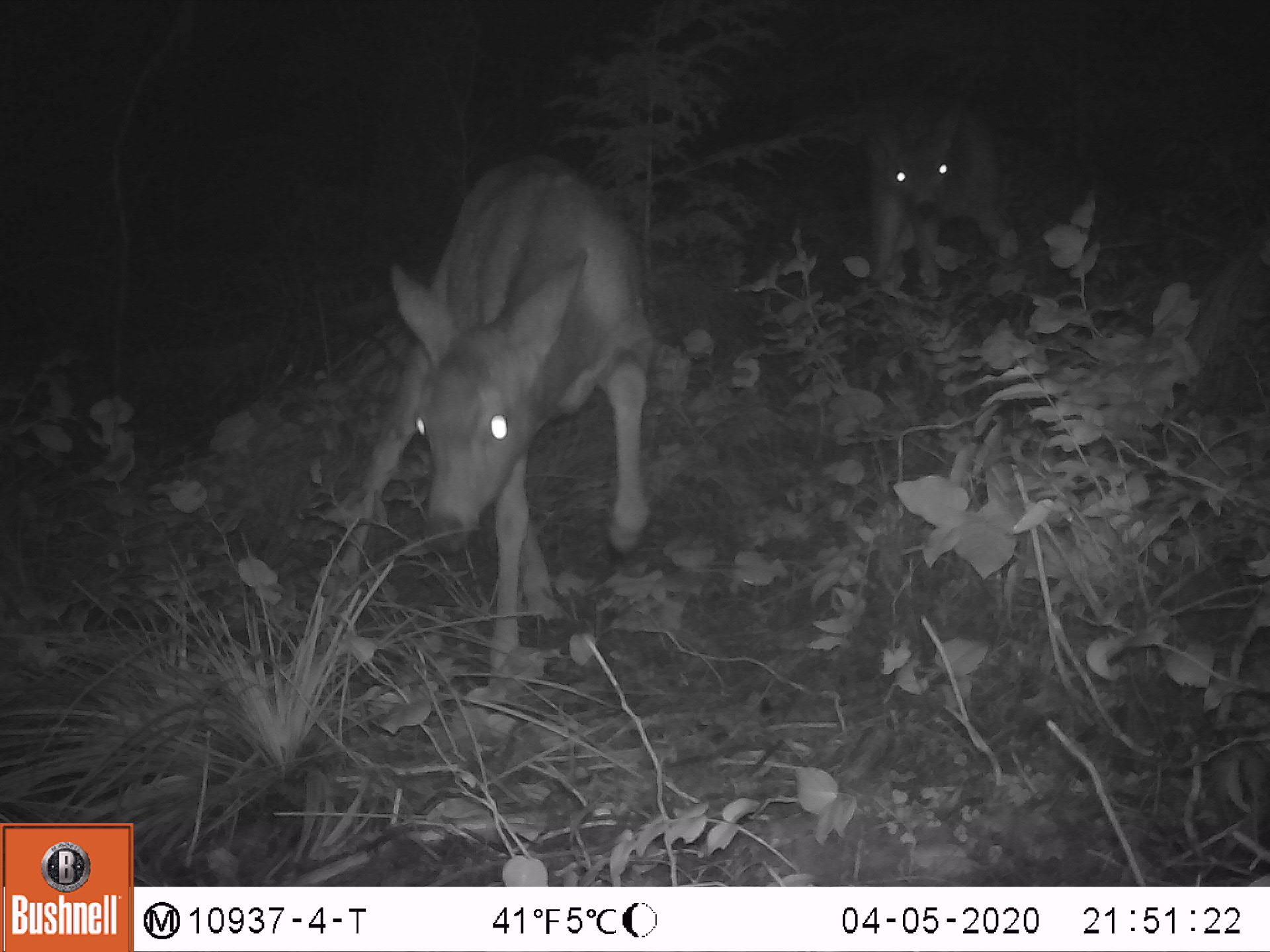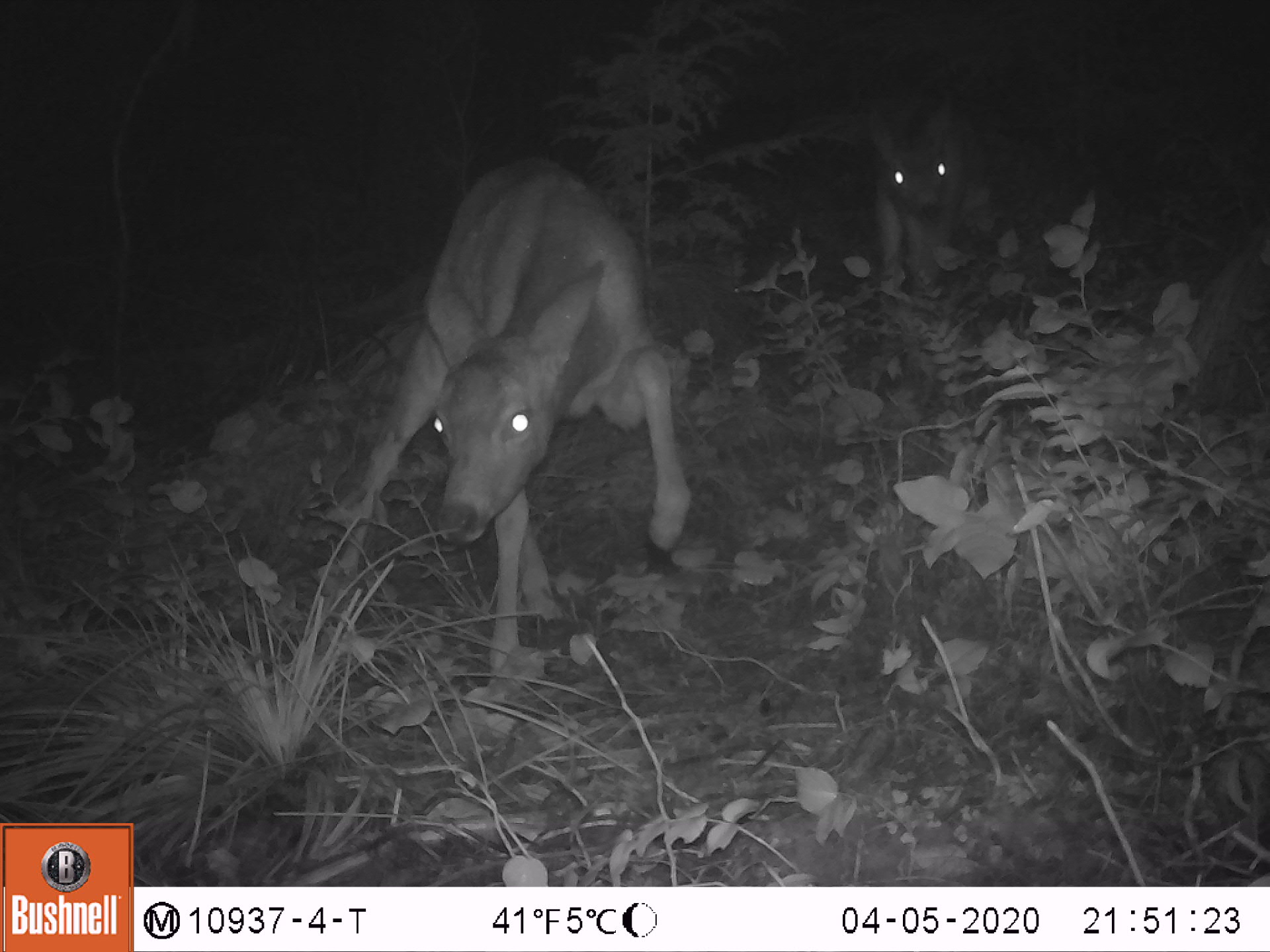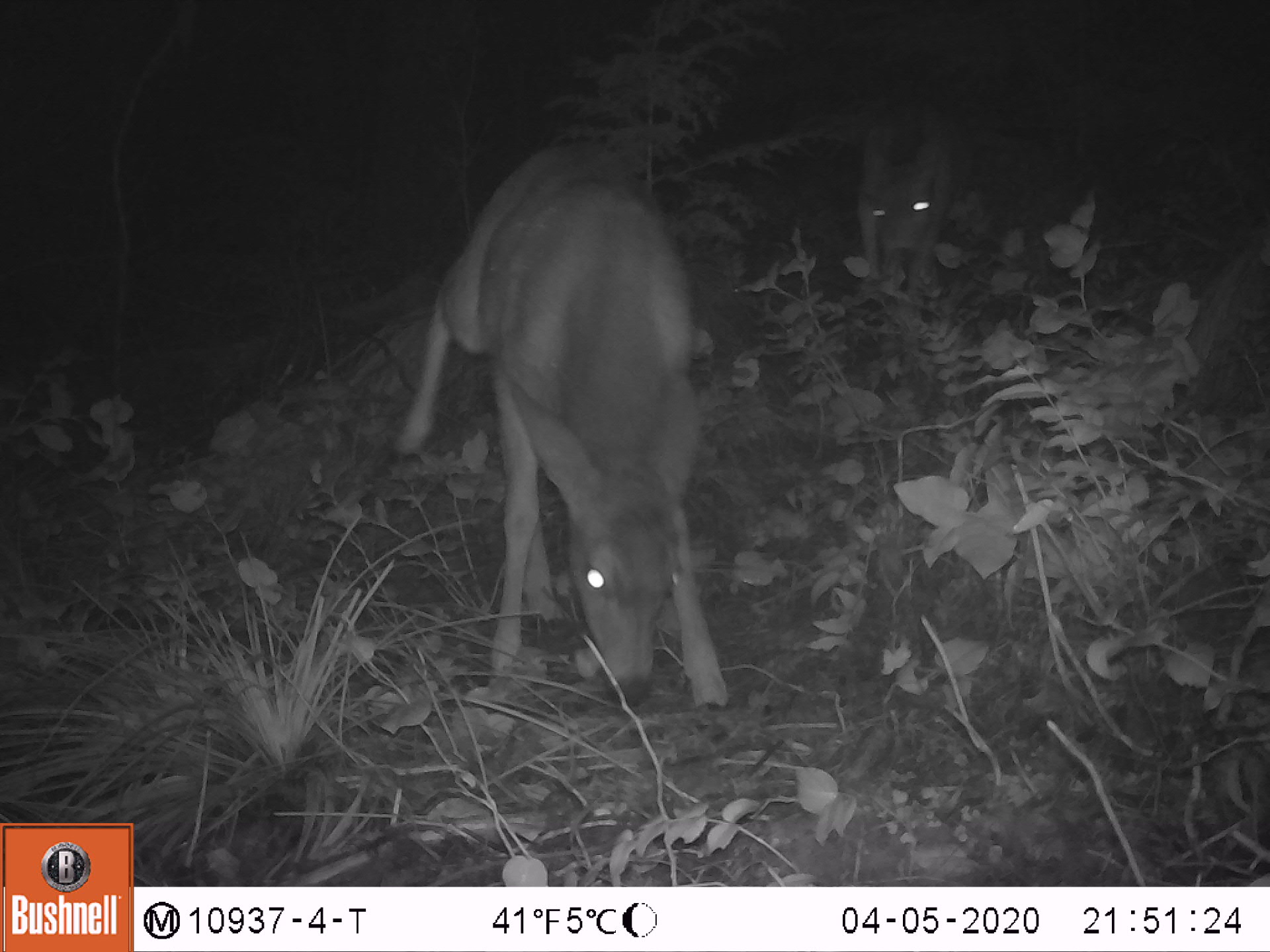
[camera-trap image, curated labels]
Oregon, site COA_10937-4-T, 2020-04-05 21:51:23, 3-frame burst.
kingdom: Animalia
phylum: Chordata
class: Mammalia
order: Artiodactyla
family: Cervidae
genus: Odocoileus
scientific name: Odocoileus hemionus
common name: black-tailed deer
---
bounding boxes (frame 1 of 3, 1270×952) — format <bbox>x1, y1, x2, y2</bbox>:
black-tailed deer: <bbox>349, 133, 666, 697</bbox>; <bbox>852, 84, 1024, 307</bbox>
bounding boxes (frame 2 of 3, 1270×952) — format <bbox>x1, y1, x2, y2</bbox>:
black-tailed deer: <bbox>322, 153, 717, 690</bbox>; <bbox>863, 84, 982, 311</bbox>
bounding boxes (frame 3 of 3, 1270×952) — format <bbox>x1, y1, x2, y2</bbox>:
black-tailed deer: <bbox>384, 128, 744, 737</bbox>; <bbox>845, 98, 982, 305</bbox>